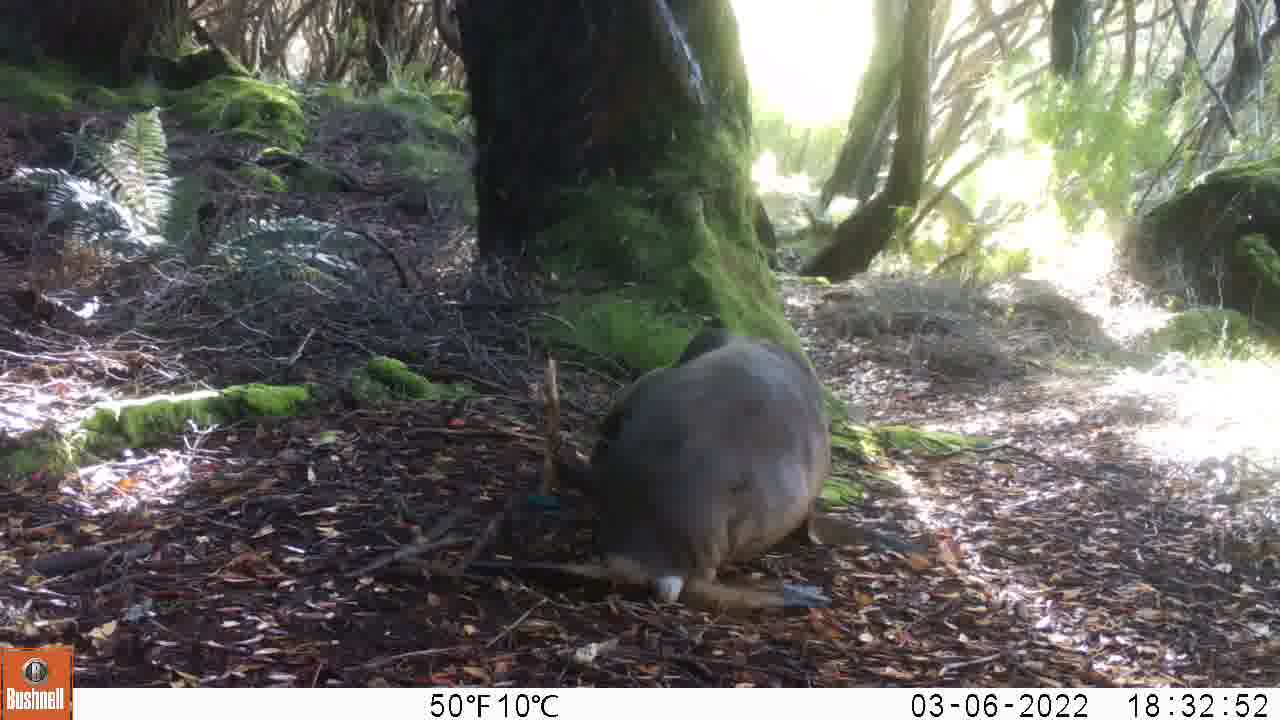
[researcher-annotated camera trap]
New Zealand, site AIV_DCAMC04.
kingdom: Animalia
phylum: Chordata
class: Mammalia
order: Carnivora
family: Otariidae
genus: Phocarctos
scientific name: Phocarctos hookeri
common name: new zealand sea lion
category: sealion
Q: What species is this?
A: Sealion (new zealand sea lion) (Phocarctos hookeri).